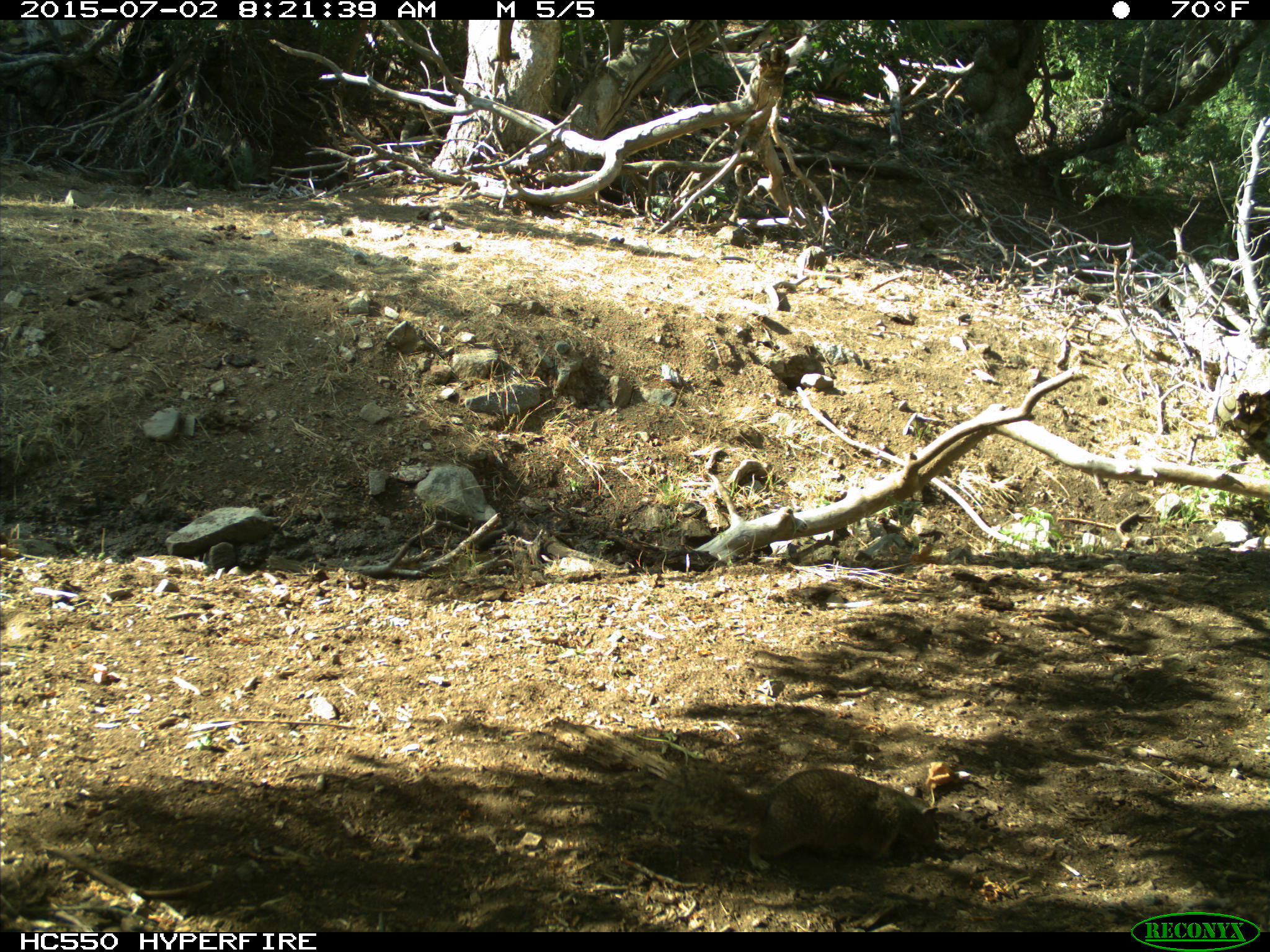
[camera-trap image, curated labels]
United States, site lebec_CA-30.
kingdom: Animalia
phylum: Chordata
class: Mammalia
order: Rodentia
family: Sciuridae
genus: Otospermophilus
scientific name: Otospermophilus beecheyi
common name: california ground squirrel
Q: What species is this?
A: Otospermophilus beecheyi (california ground squirrel).